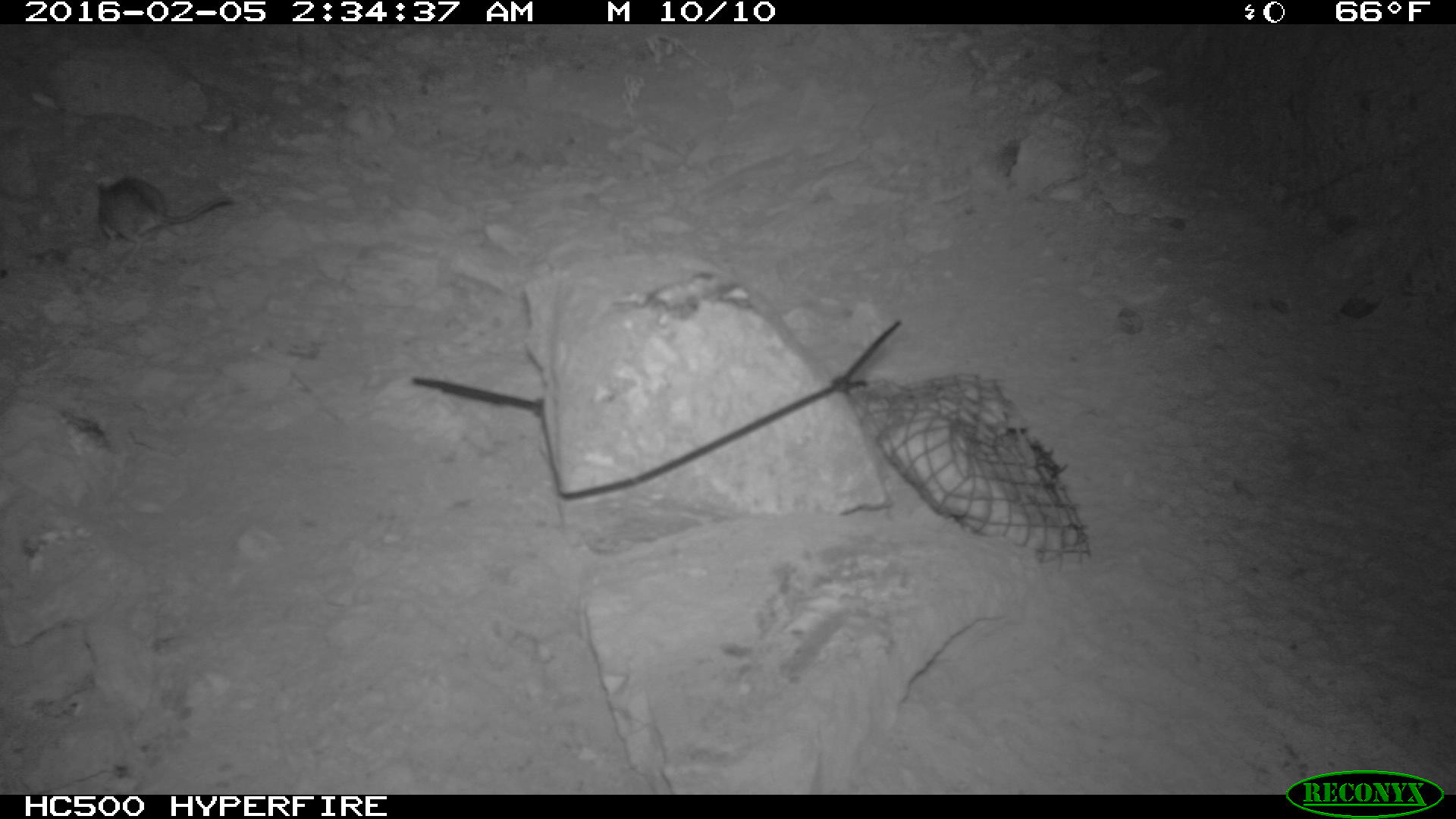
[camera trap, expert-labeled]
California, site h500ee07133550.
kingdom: Animalia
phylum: Chordata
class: Mammalia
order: Rodentia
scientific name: Rodentia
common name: rodent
Rodent (Rodentia).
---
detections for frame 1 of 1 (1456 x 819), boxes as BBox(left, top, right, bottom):
rodent: BBox(96, 171, 235, 262)